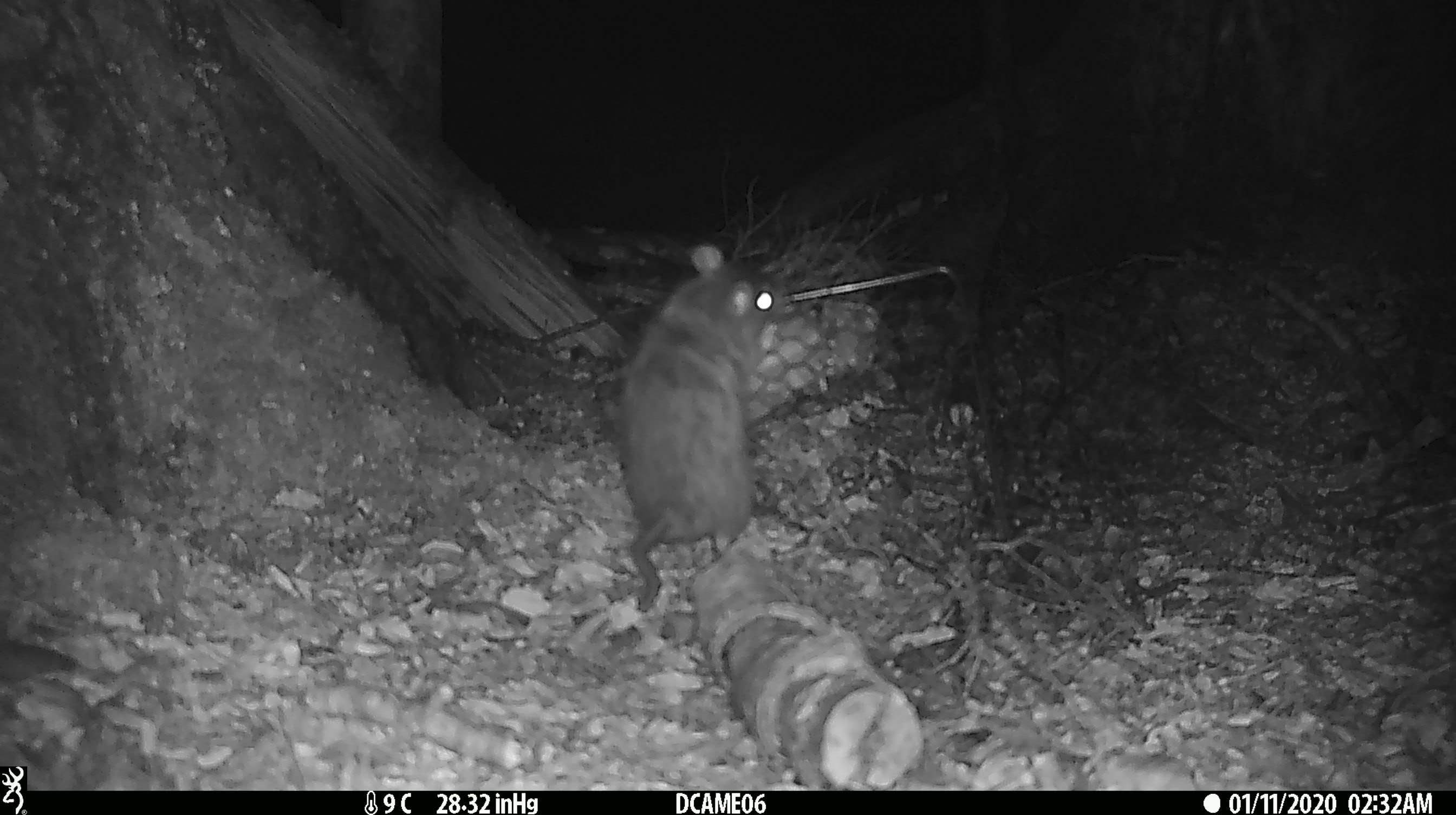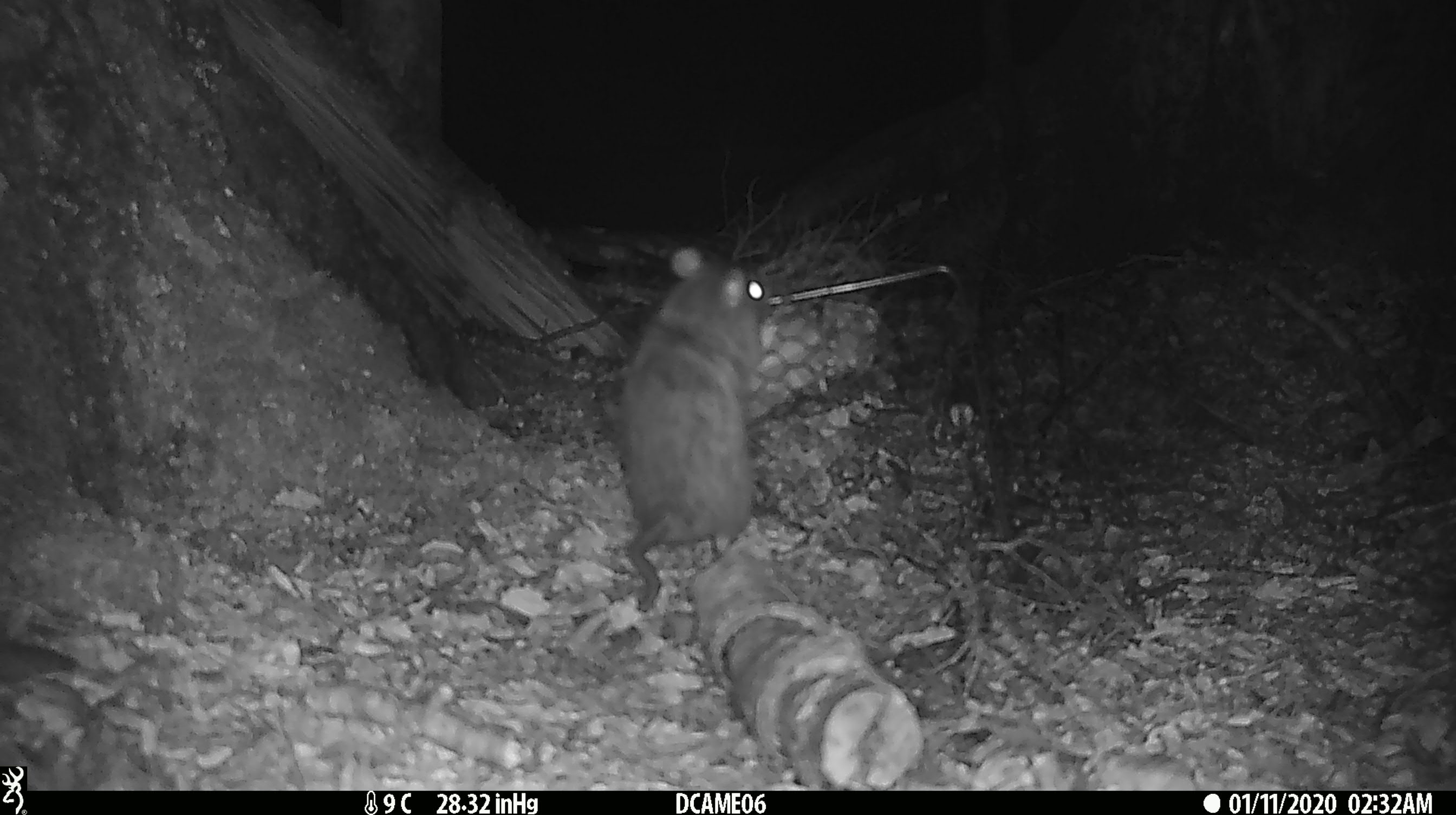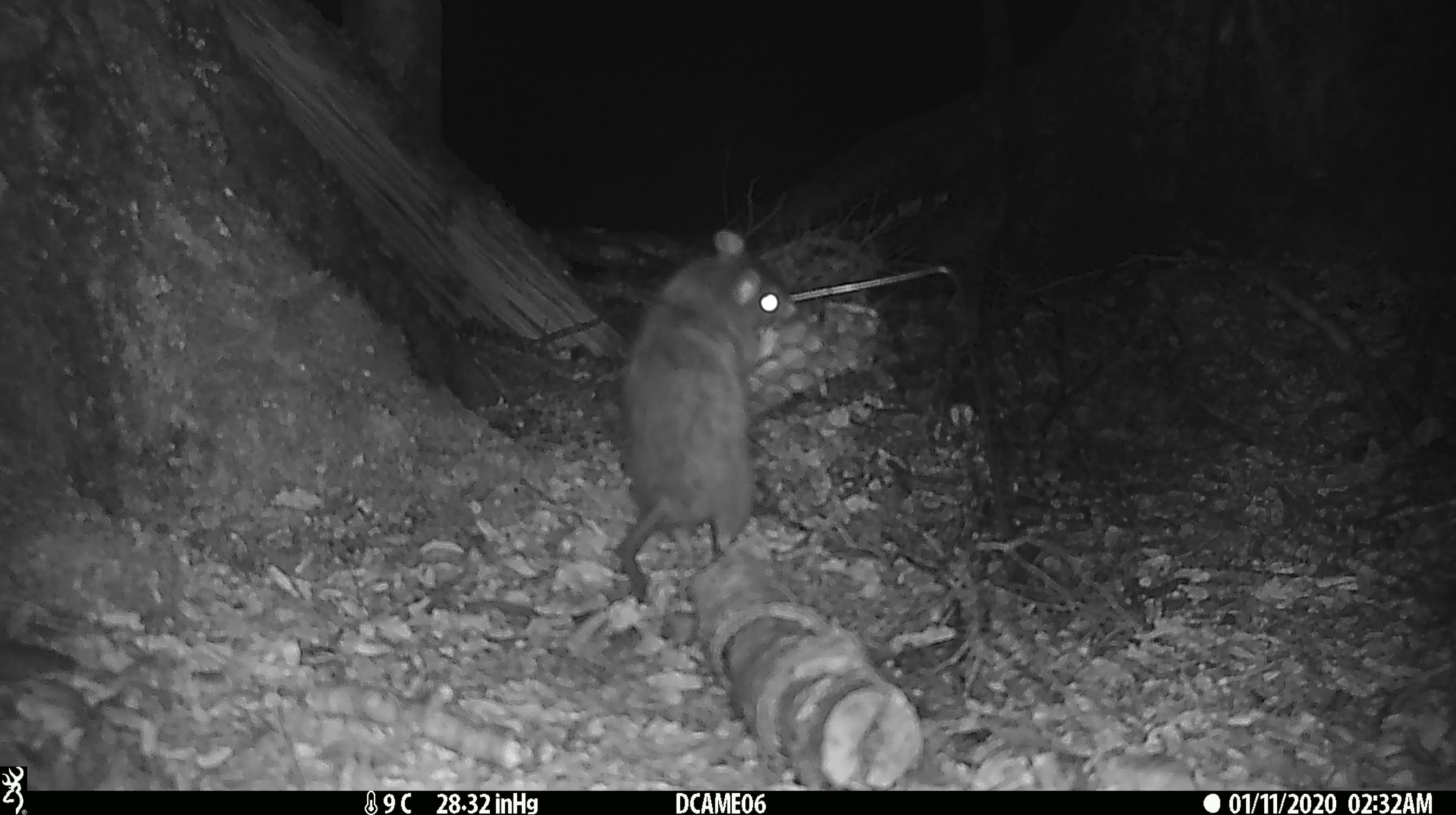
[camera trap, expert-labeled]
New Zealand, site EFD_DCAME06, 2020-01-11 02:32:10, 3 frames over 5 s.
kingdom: Animalia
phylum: Chordata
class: Mammalia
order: Rodentia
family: Muridae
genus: Rattus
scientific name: Rattus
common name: rat